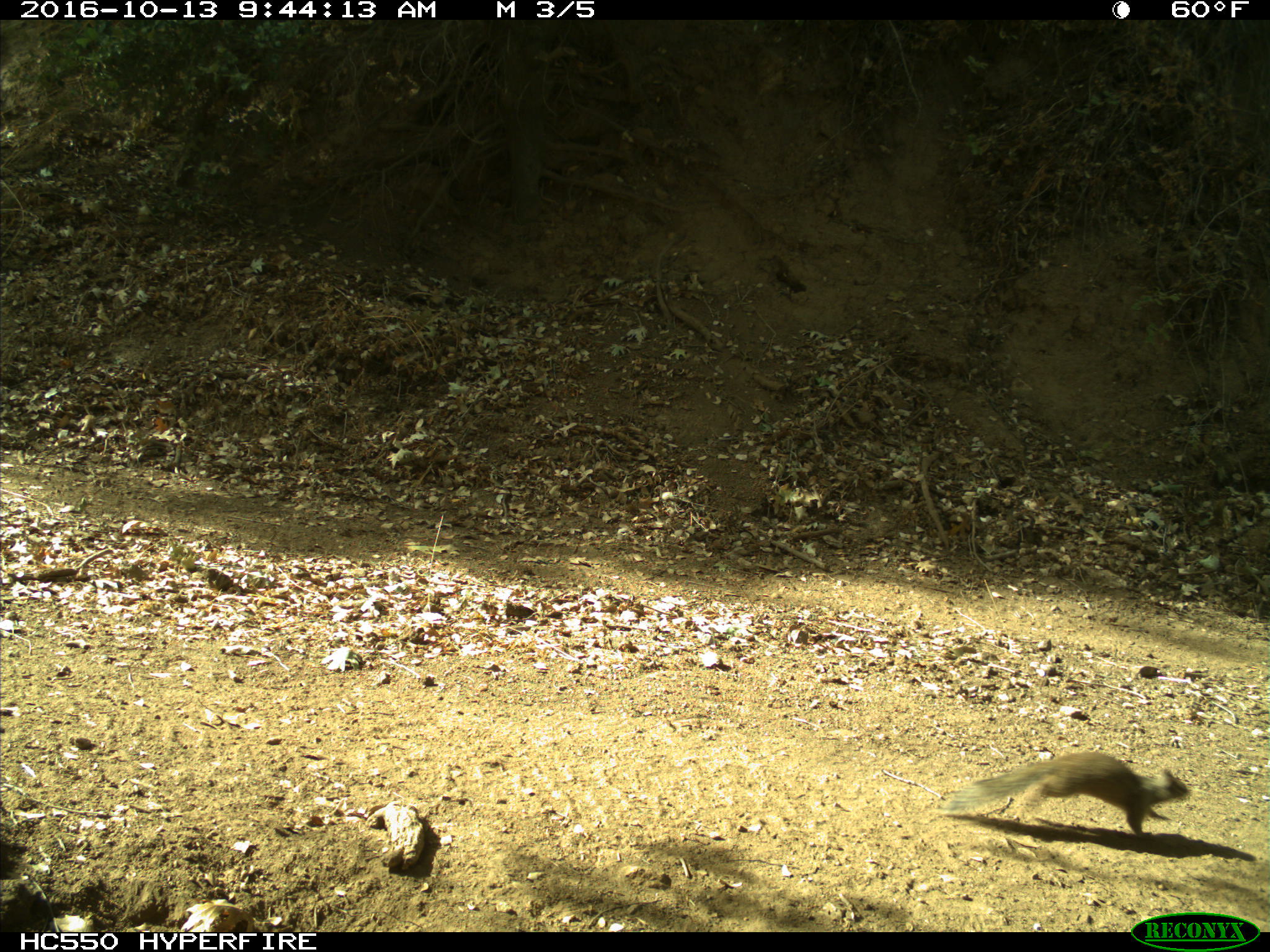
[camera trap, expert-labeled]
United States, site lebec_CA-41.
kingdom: Animalia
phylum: Chordata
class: Mammalia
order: Rodentia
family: Sciuridae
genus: Otospermophilus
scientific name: Otospermophilus beecheyi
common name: california ground squirrel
Otospermophilus beecheyi (california ground squirrel).